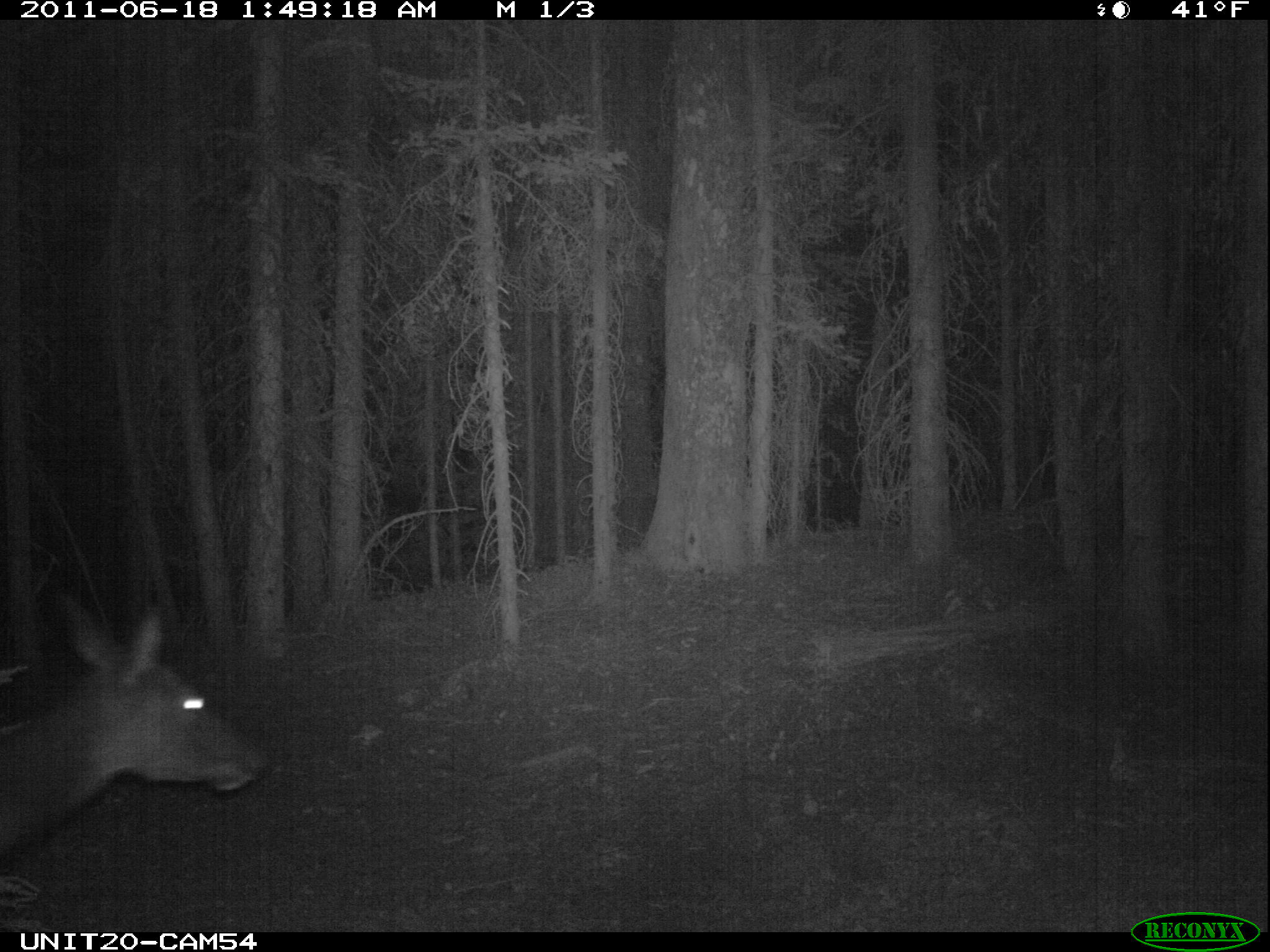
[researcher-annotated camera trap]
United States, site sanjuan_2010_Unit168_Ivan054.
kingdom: Animalia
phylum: Chordata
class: Mammalia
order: Artiodactyla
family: Cervidae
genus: Cervus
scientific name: Cervus elaphus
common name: red deer